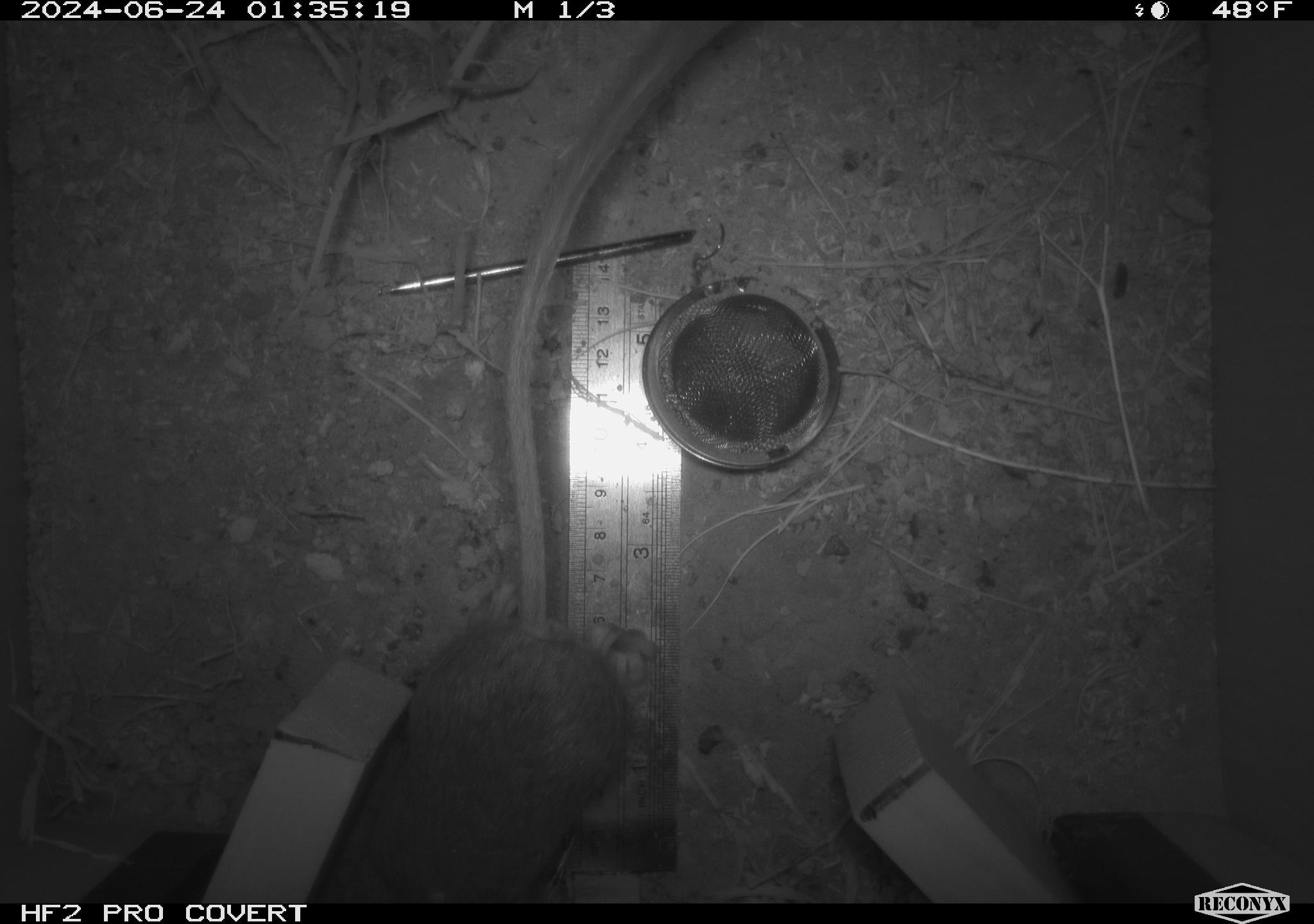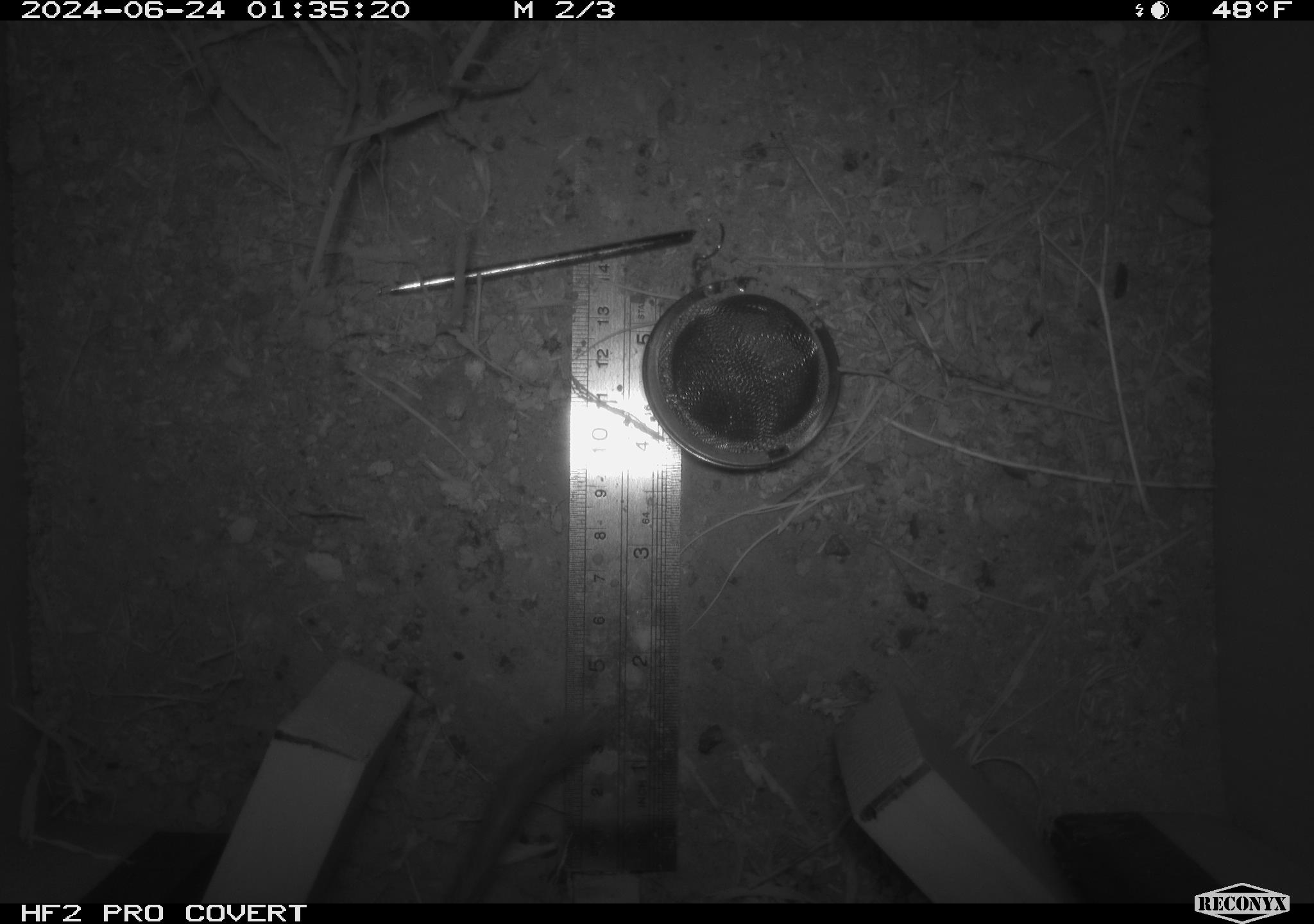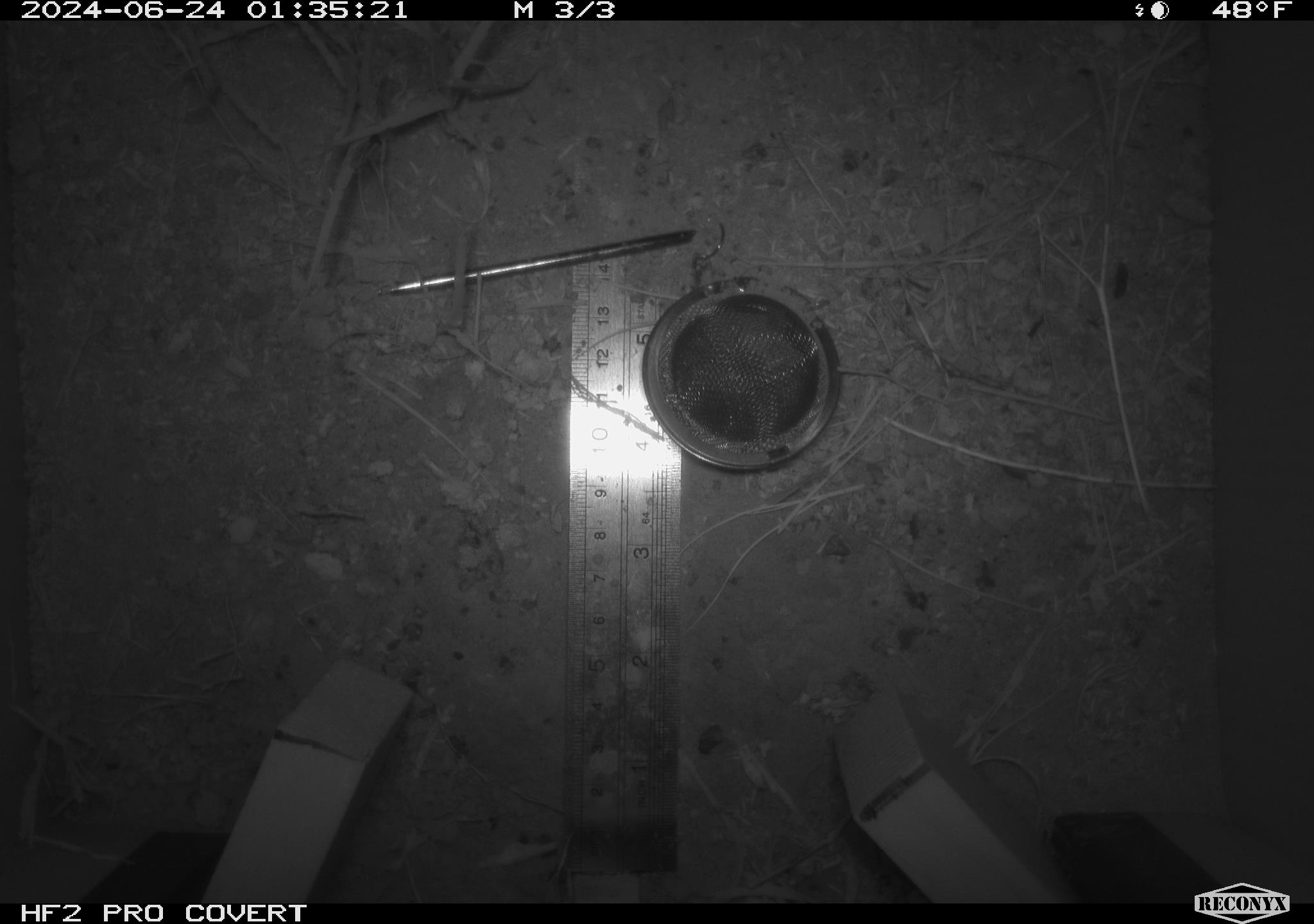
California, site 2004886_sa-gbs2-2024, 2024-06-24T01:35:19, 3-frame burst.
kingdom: Animalia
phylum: Chordata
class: Mammalia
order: Rodentia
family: Heteromyidae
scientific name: Heteromyidae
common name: kangaroo rats and pocket mice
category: heteromyidae family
Heteromyidae family (kangaroo rats and pocket mice) (Heteromyidae).